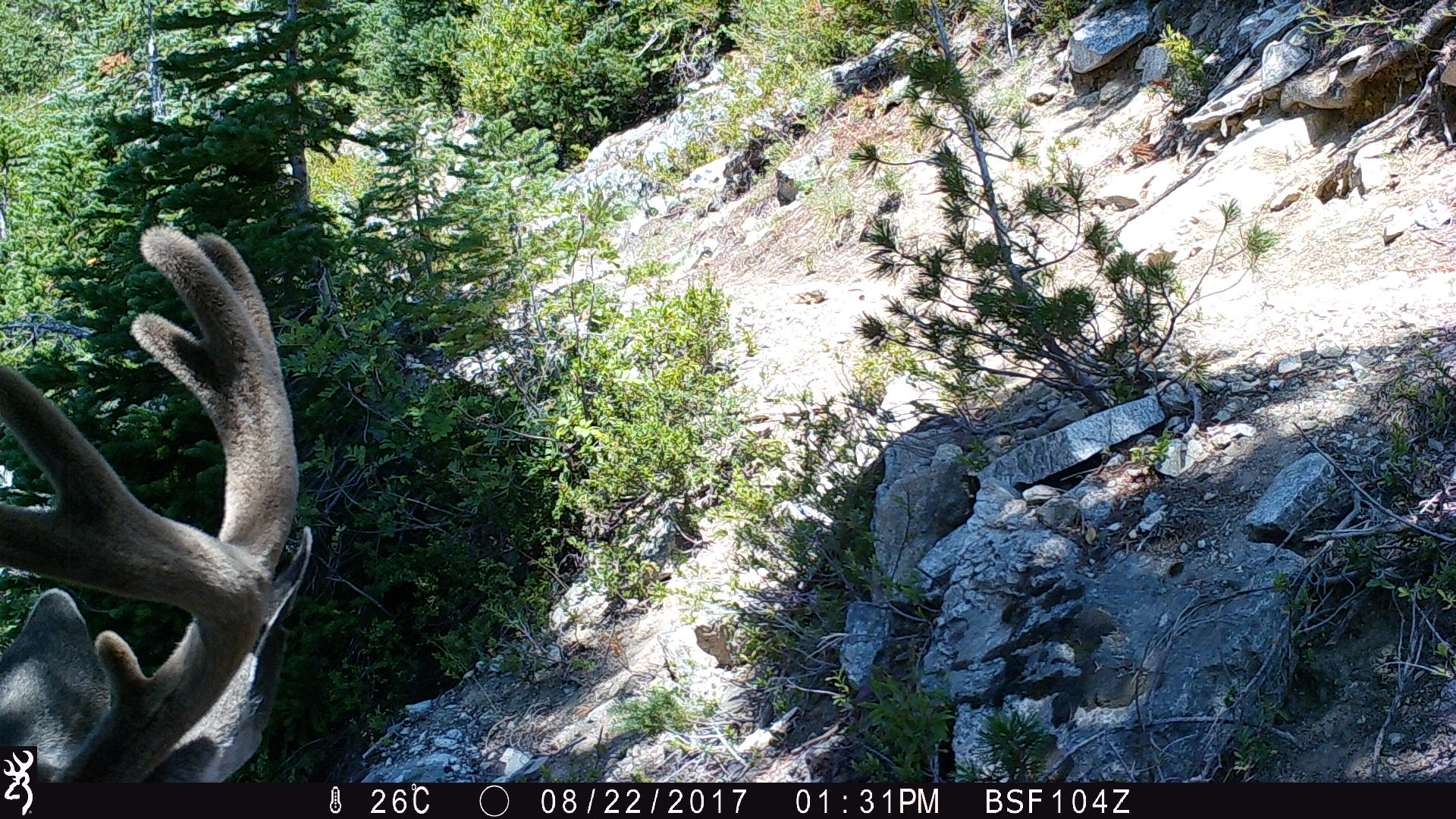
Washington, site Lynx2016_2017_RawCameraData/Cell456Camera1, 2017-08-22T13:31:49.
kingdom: Animalia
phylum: Chordata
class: Mammalia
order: Artiodactyla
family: Cervidae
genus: Odocoileus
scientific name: Odocoileus hemionus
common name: mule deer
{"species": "Odocoileus hemionus (mule deer)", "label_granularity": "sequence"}